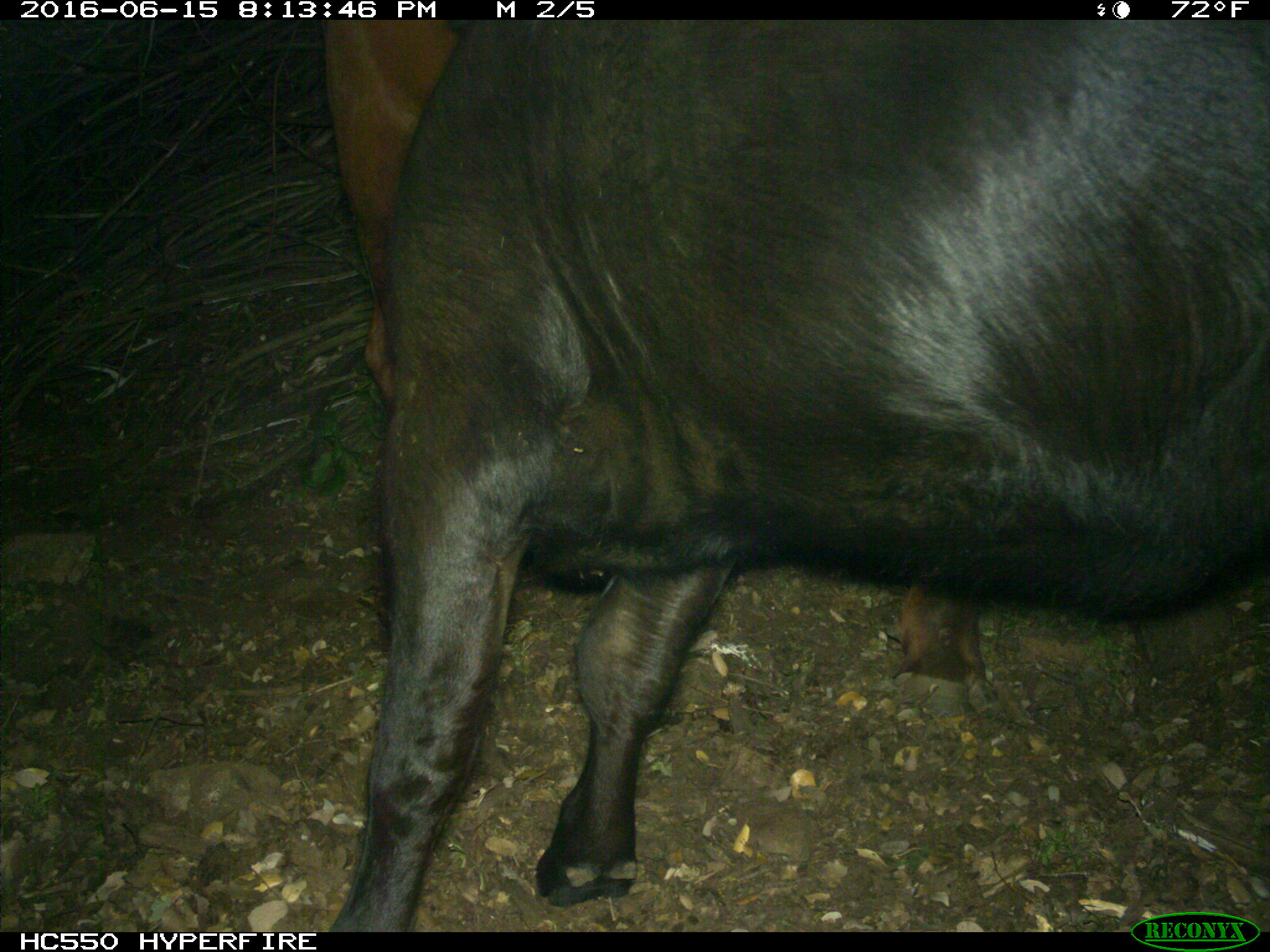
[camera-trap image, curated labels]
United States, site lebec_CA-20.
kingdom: Animalia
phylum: Chordata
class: Mammalia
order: Artiodactyla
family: Bovidae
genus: Bos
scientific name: Bos taurus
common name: domestic cow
Bos taurus (domestic cow).